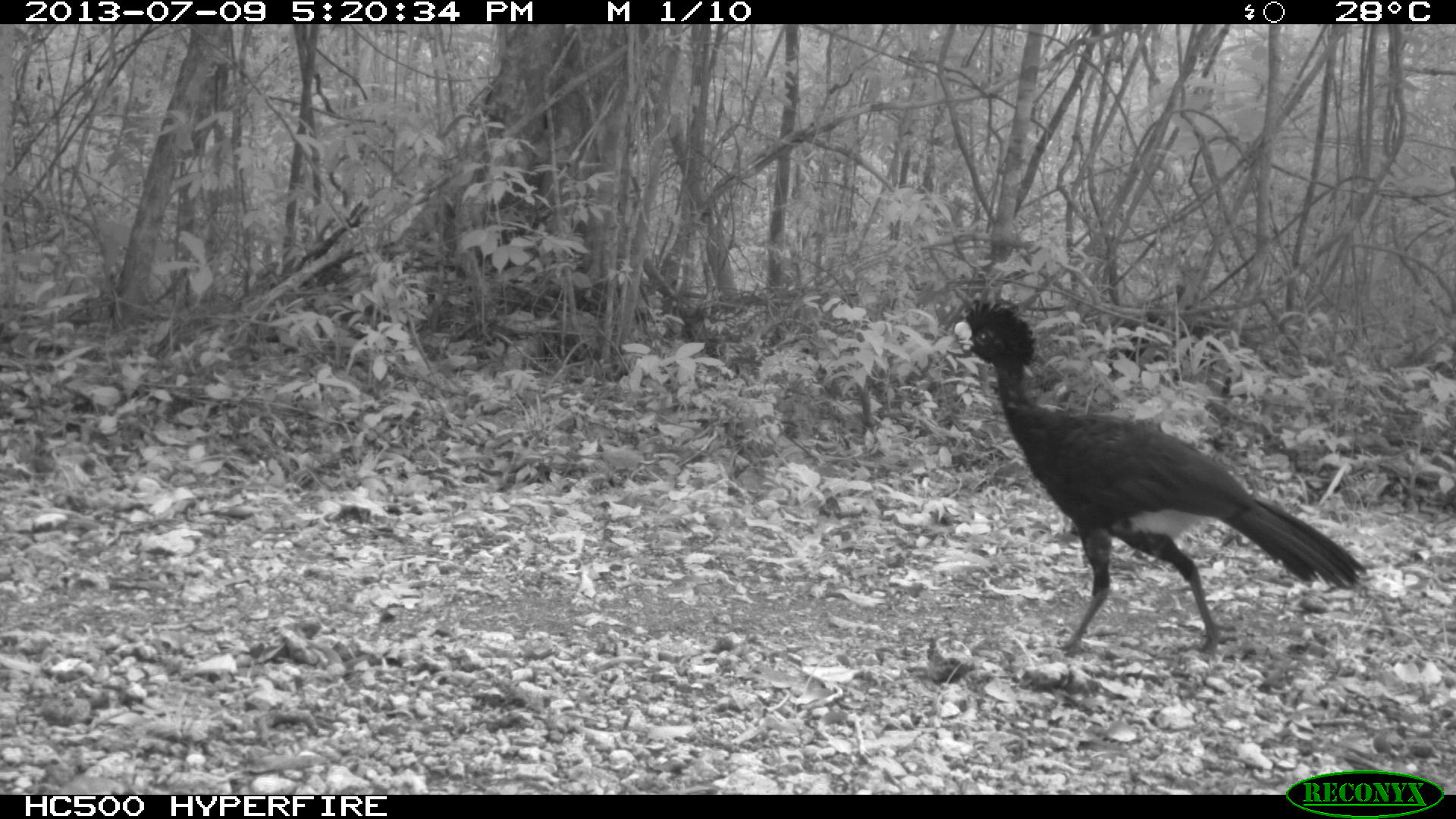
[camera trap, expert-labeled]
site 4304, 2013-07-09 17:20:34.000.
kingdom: Animalia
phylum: Chordata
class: Aves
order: Galliformes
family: Cracidae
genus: Crax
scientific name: Crax rubra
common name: great curassow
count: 1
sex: male